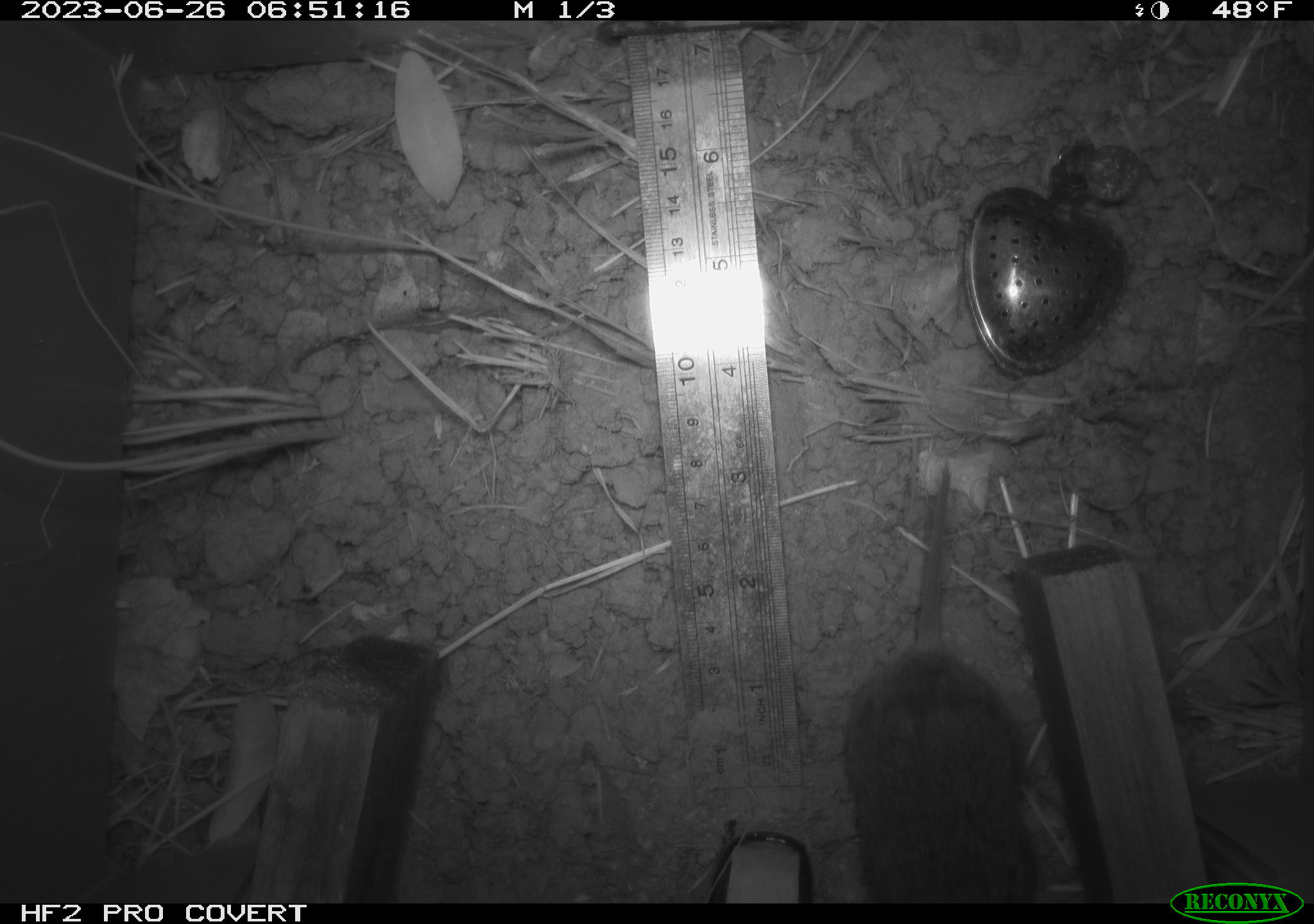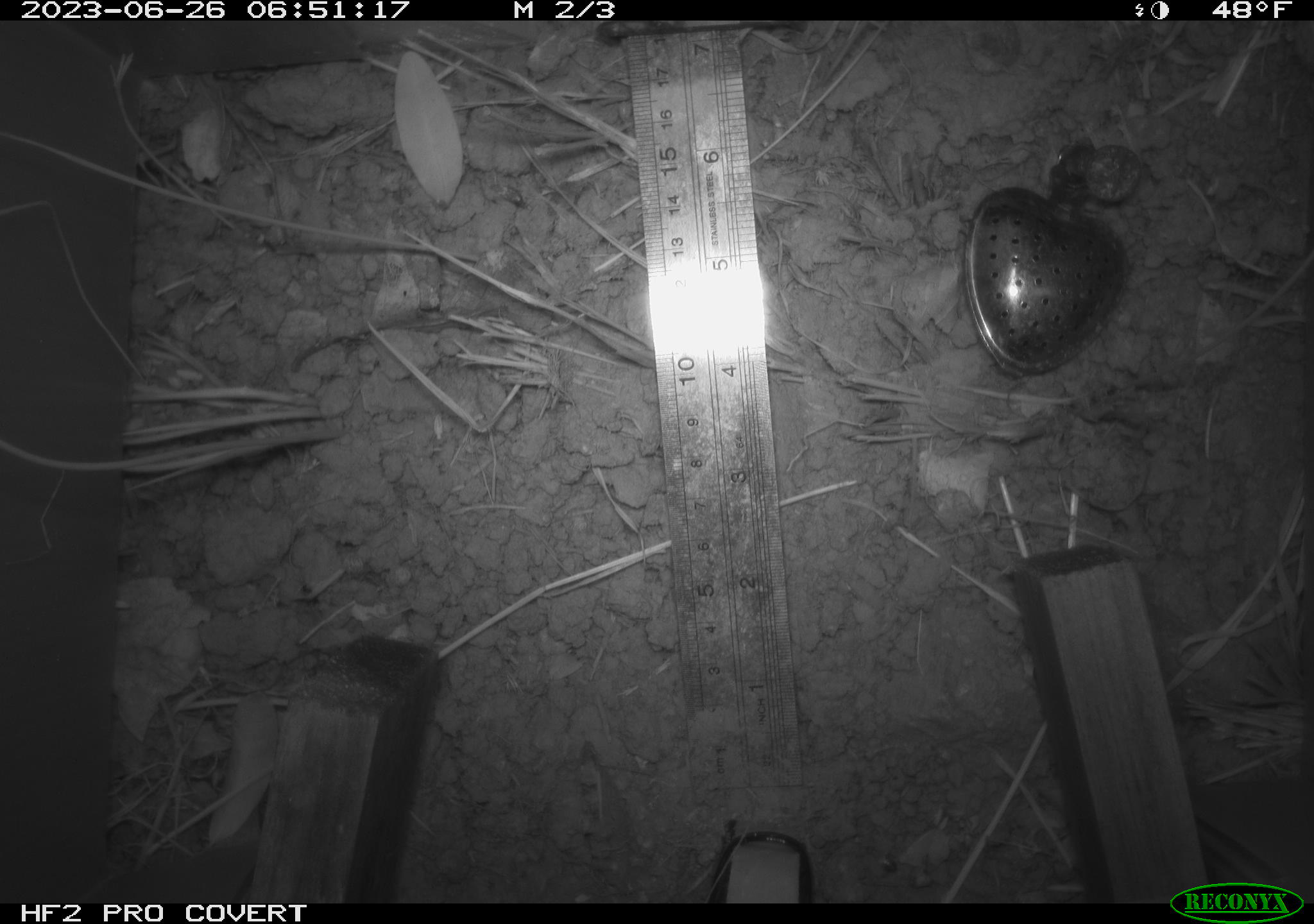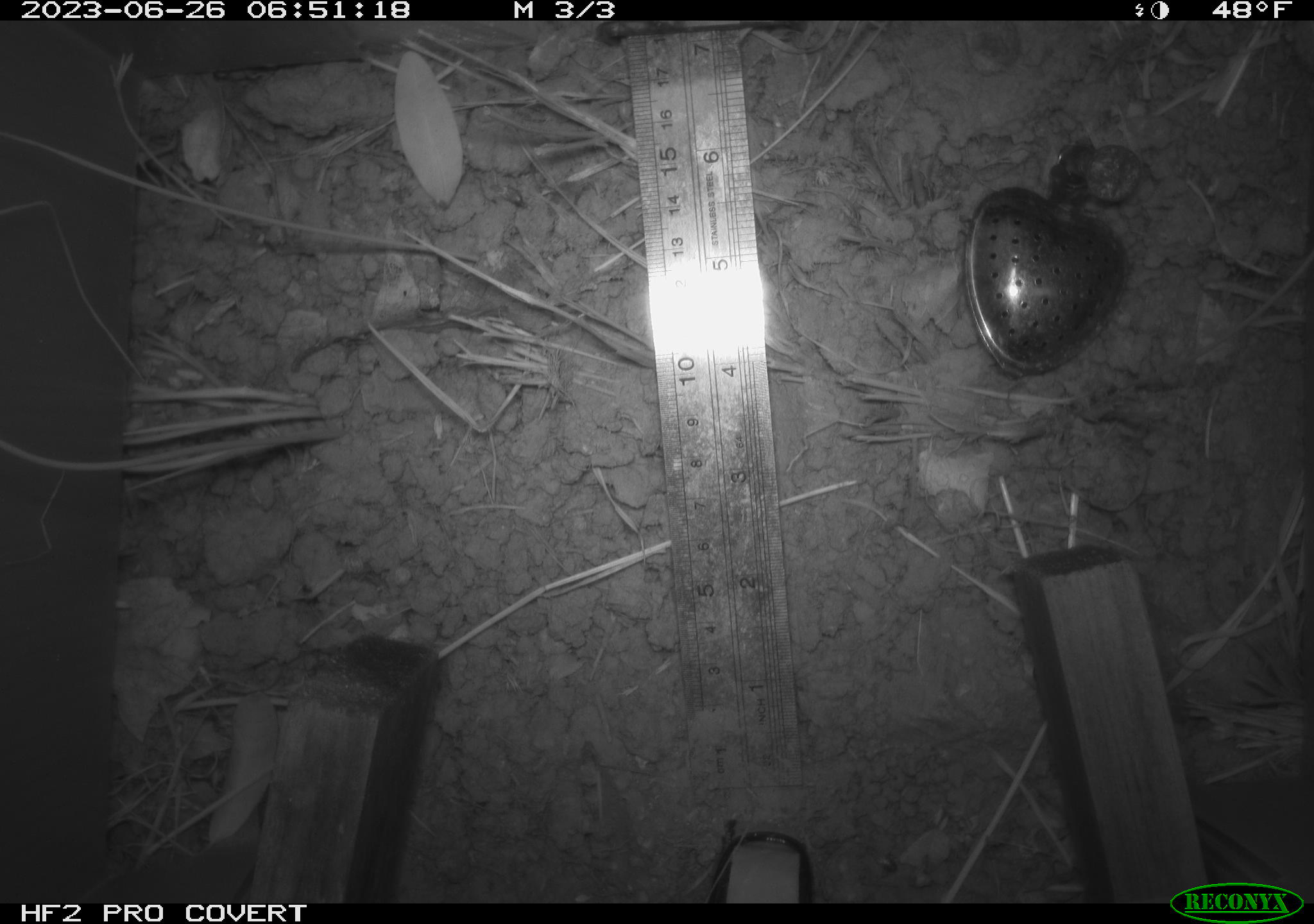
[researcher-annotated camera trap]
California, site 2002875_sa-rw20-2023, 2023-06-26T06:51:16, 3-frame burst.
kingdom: Animalia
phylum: Chordata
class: Mammalia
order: Rodentia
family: Cricetidae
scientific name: Arvicolinae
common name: voles, lemmings, and muskrats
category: arvicolinae subfamily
Arvicolinae subfamily (voles, lemmings, and muskrats) (Arvicolinae).